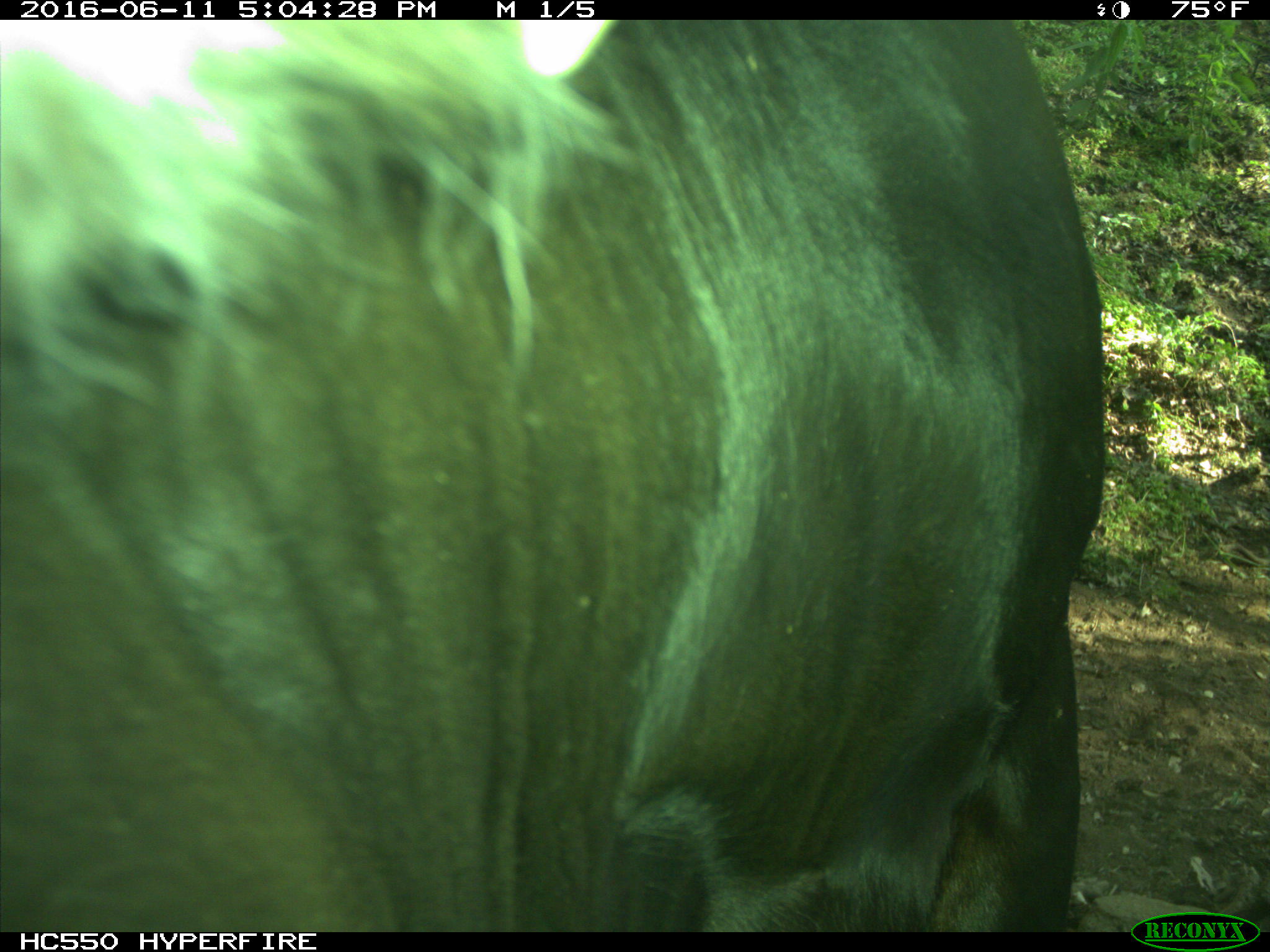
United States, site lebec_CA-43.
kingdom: Animalia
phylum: Chordata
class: Mammalia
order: Artiodactyla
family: Bovidae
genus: Bos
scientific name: Bos taurus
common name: domestic cow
Bos taurus (domestic cow).